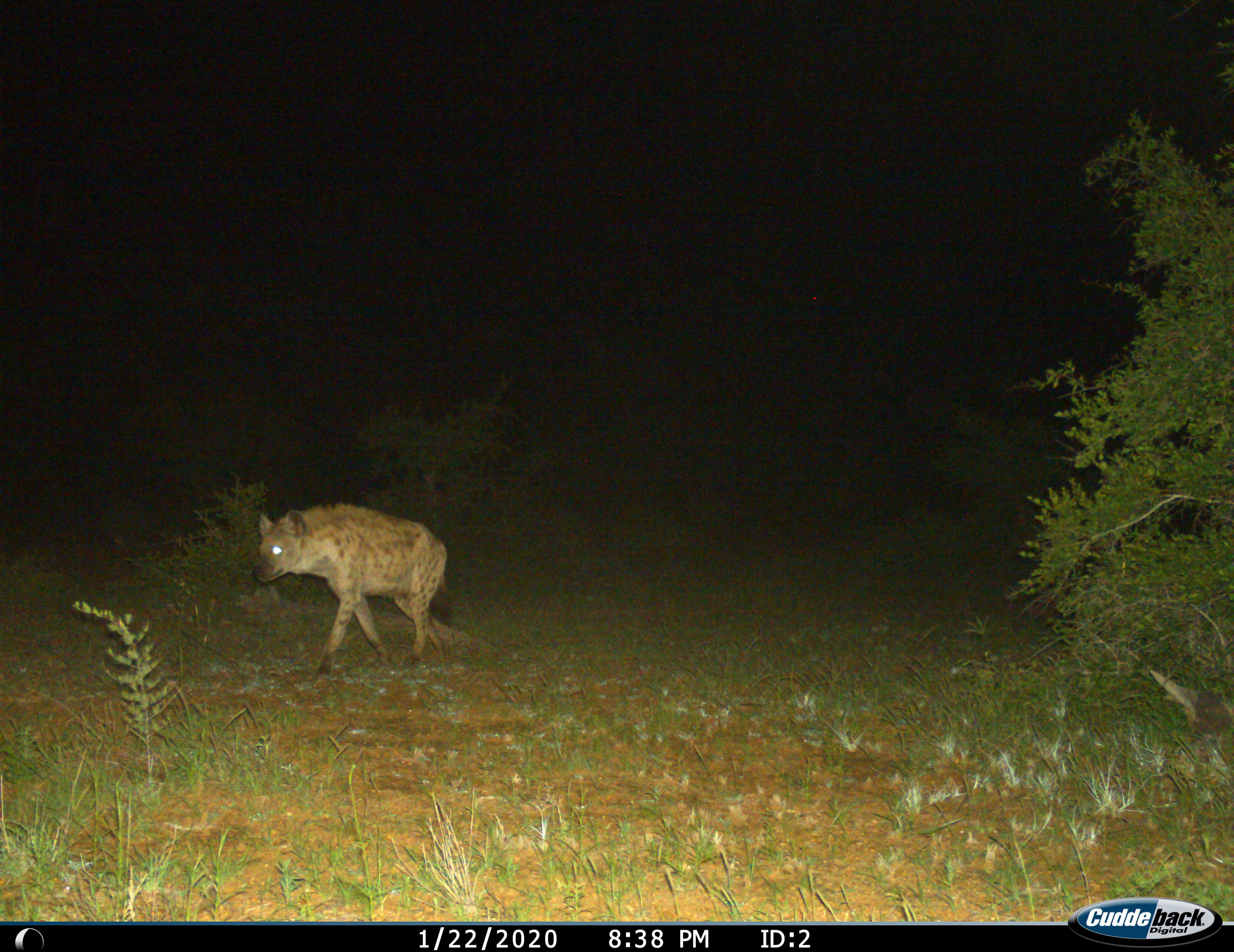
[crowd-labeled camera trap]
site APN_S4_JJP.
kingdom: Animalia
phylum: Chordata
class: Mammalia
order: Carnivora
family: Hyaenidae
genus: Crocuta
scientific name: Crocuta crocuta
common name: spotted hyena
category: hyenaspotted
Hyenaspotted (spotted hyena) (Crocuta crocuta), count 1. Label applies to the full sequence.